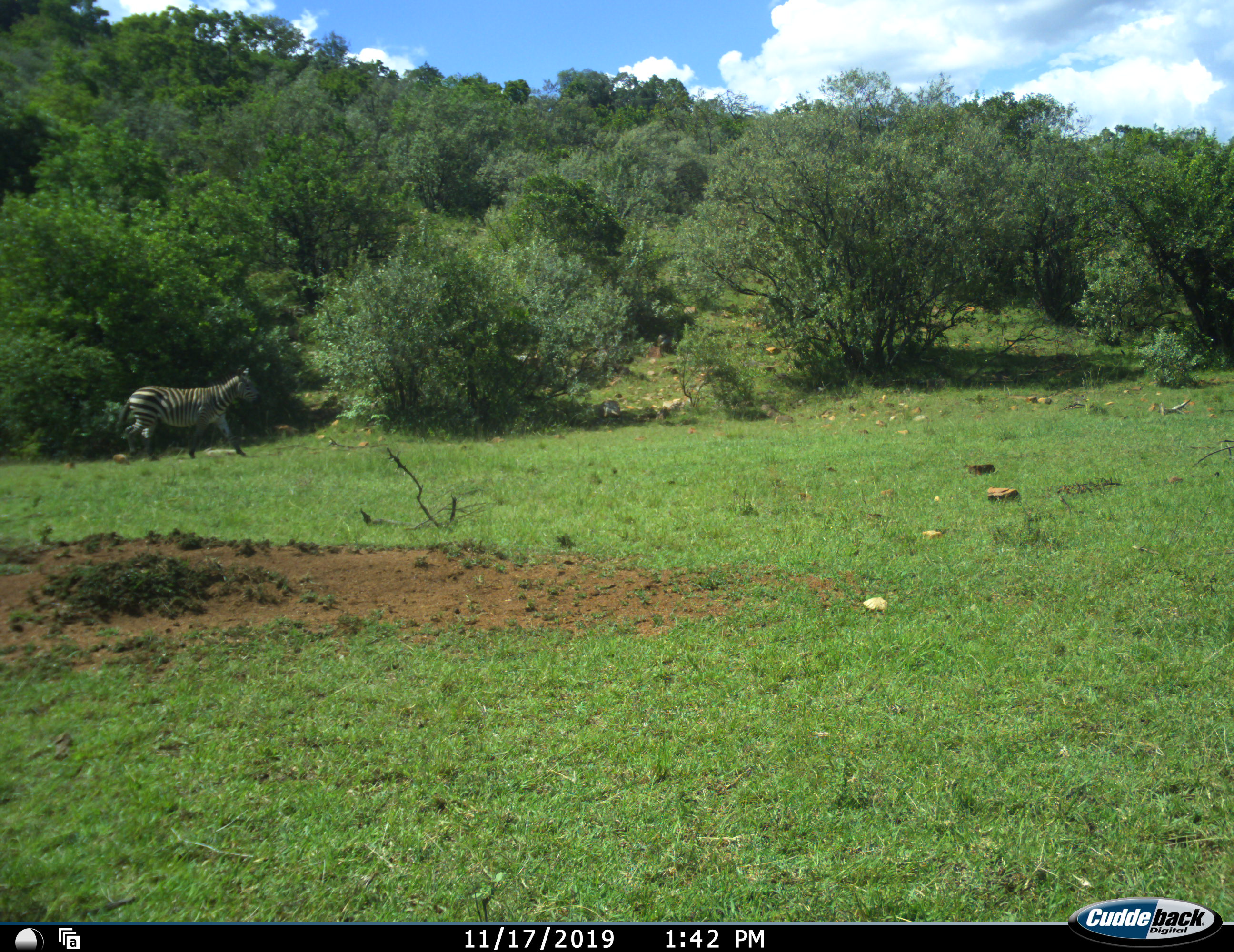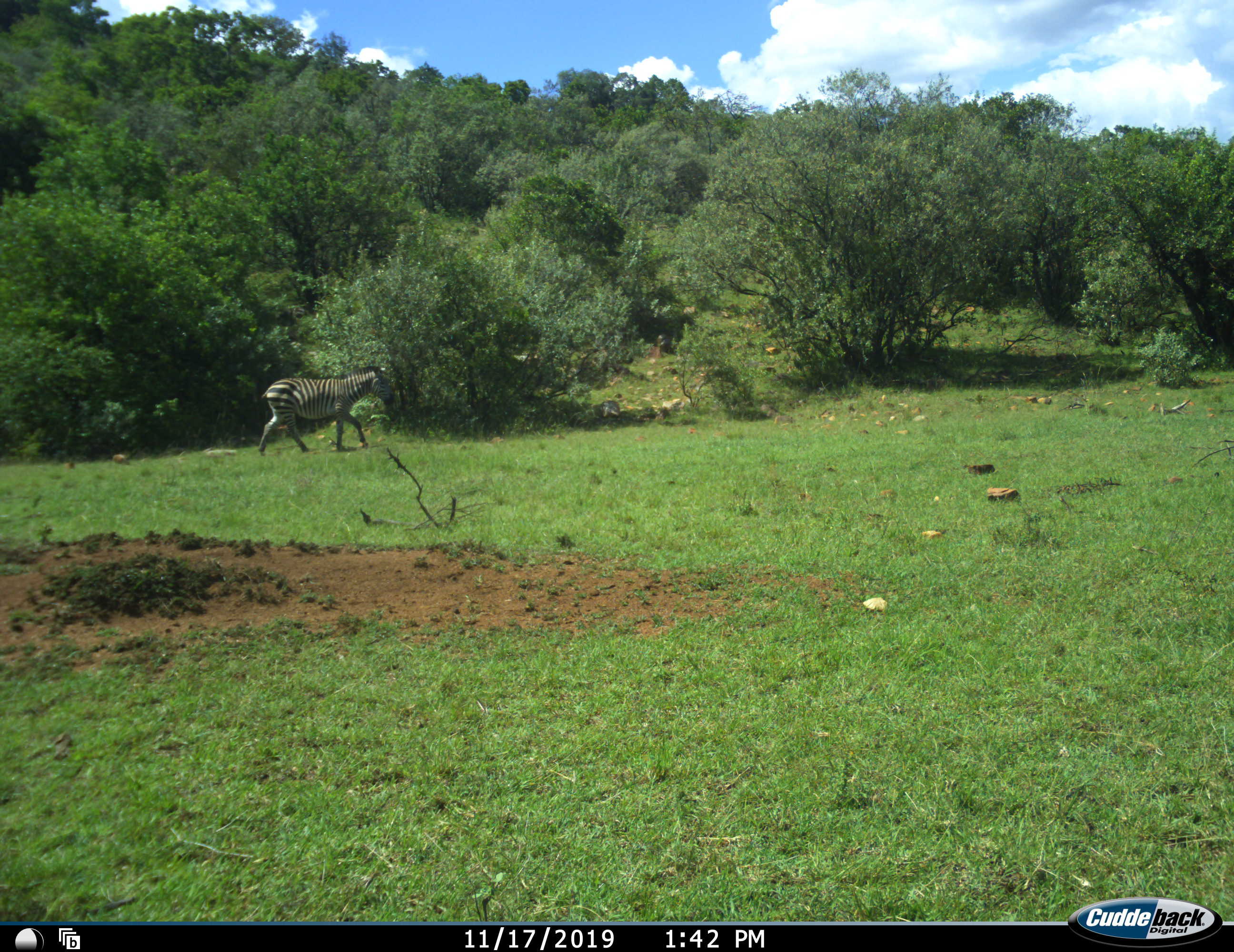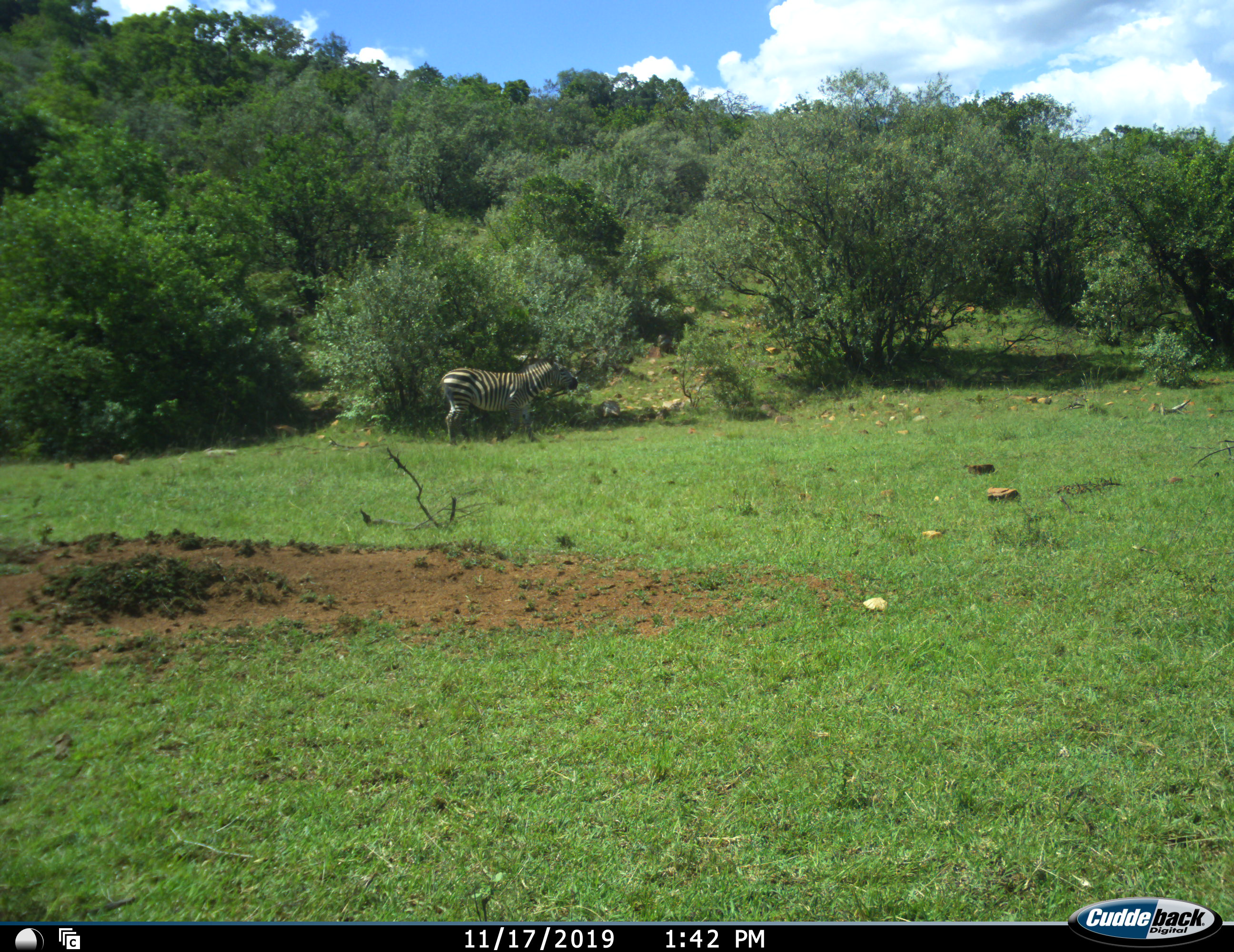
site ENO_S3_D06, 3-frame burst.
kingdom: Animalia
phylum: Chordata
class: Mammalia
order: Perissodactyla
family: Equidae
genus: Equus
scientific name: Equus quagga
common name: plains zebra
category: zebraplains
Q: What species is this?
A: Zebraplains (plains zebra) (Equus quagga).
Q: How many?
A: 1.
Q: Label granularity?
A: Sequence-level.